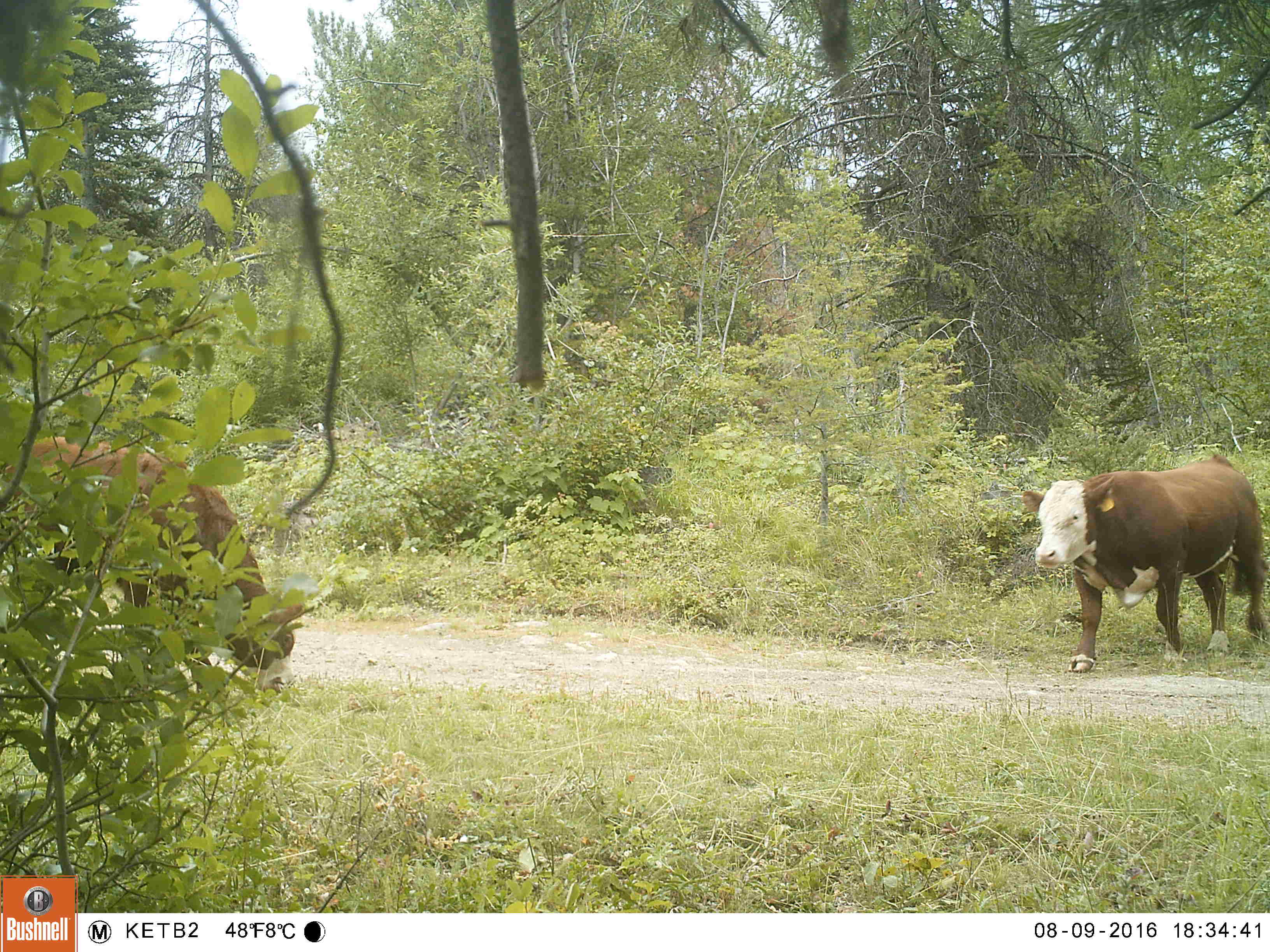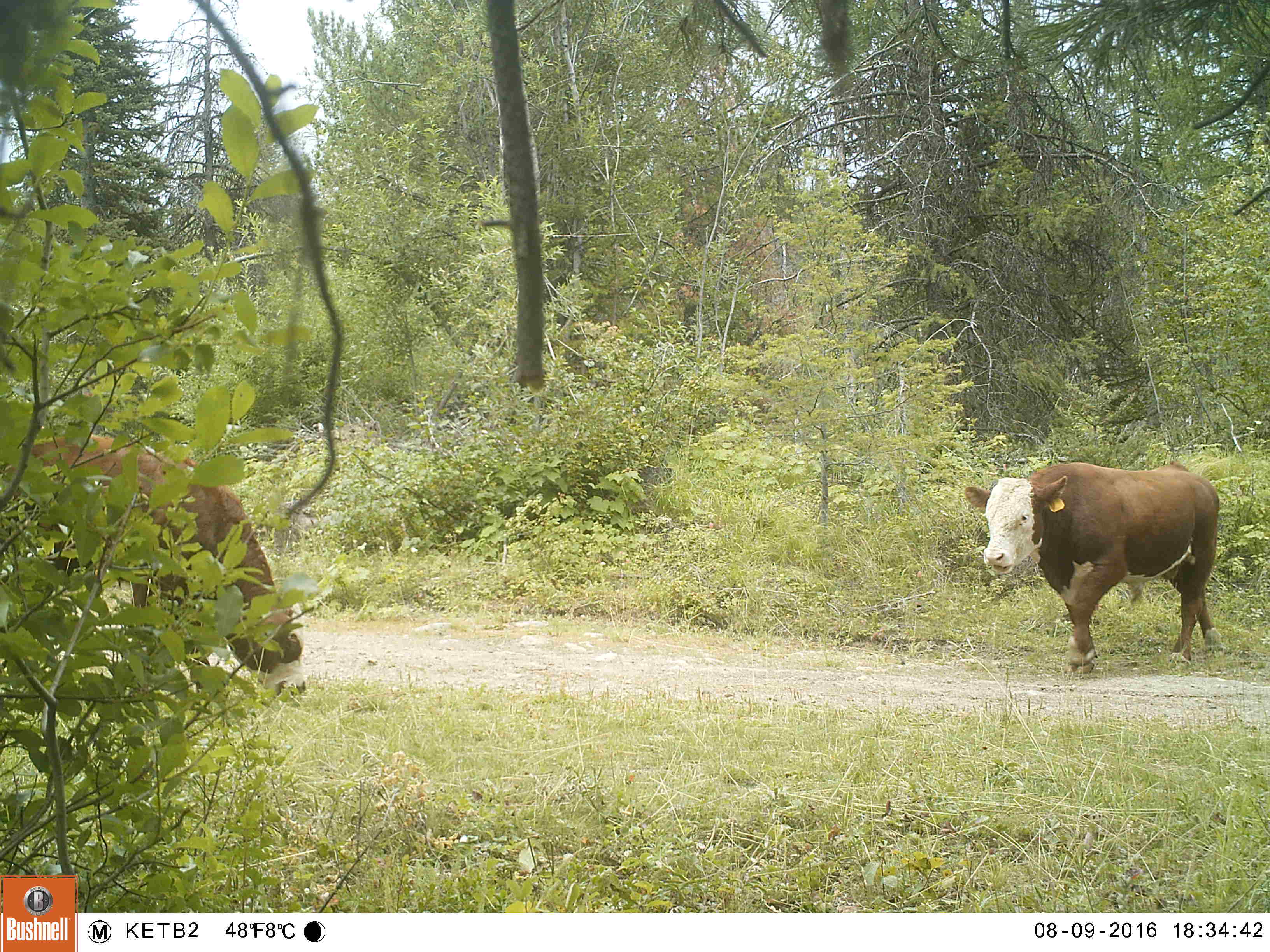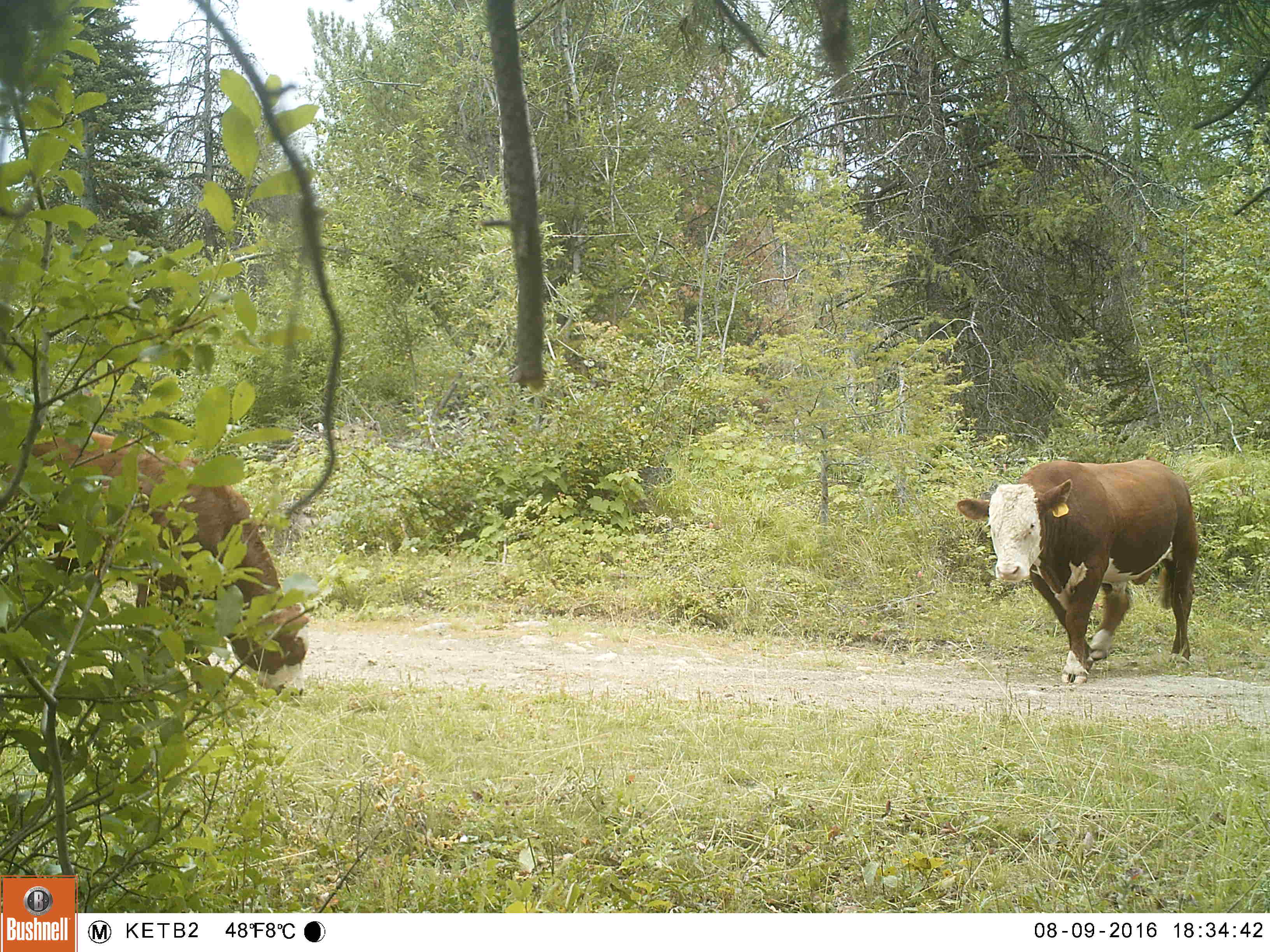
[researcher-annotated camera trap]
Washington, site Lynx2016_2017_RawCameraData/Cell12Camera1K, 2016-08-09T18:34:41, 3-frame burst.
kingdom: Animalia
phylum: Chordata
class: Mammalia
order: Artiodactyla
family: Bovidae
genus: Bos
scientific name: Bos taurus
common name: domestic cattle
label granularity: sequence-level